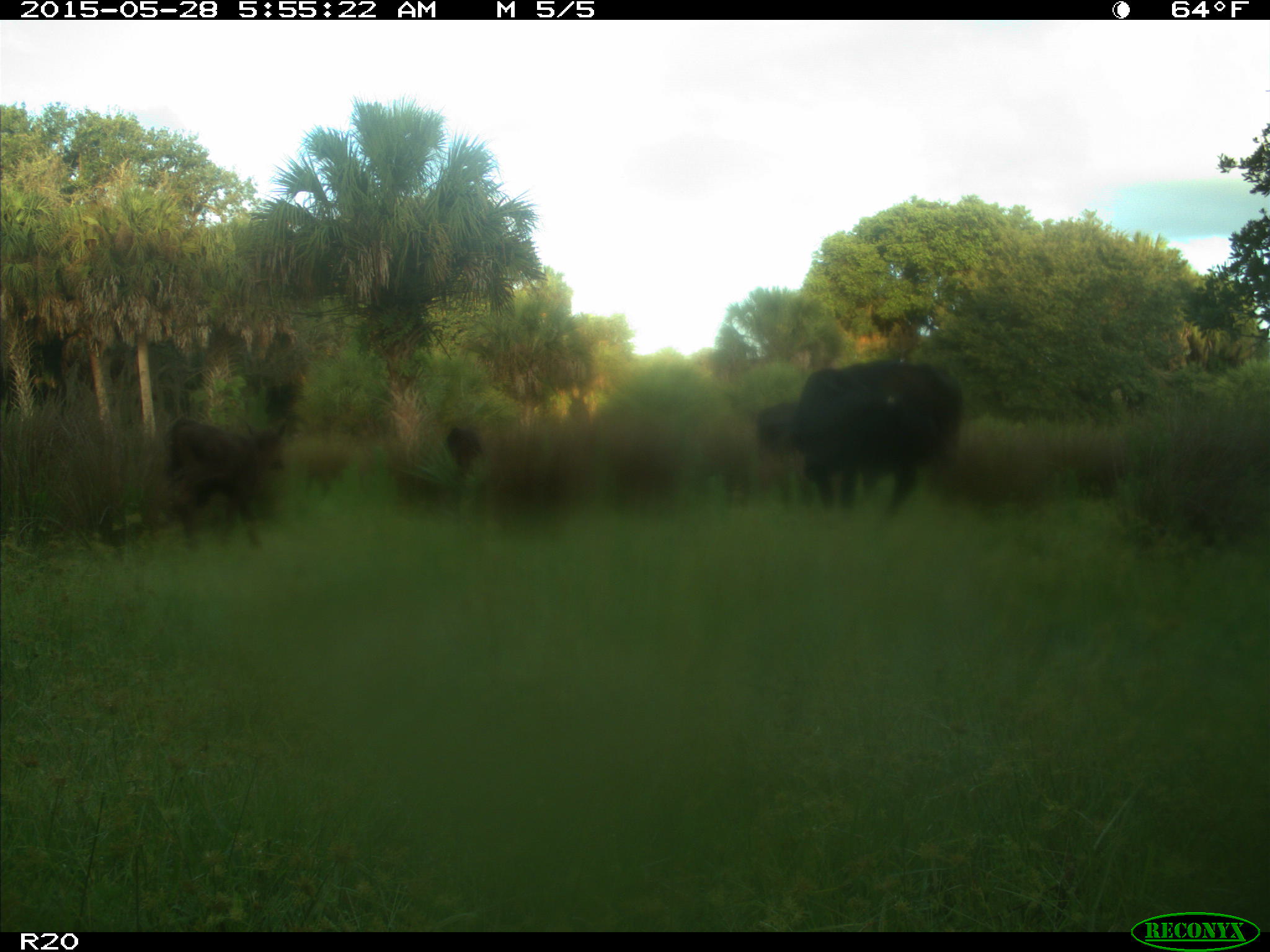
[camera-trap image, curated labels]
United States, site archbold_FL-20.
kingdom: Animalia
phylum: Chordata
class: Mammalia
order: Artiodactyla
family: Bovidae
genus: Bos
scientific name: Bos taurus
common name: domestic cow